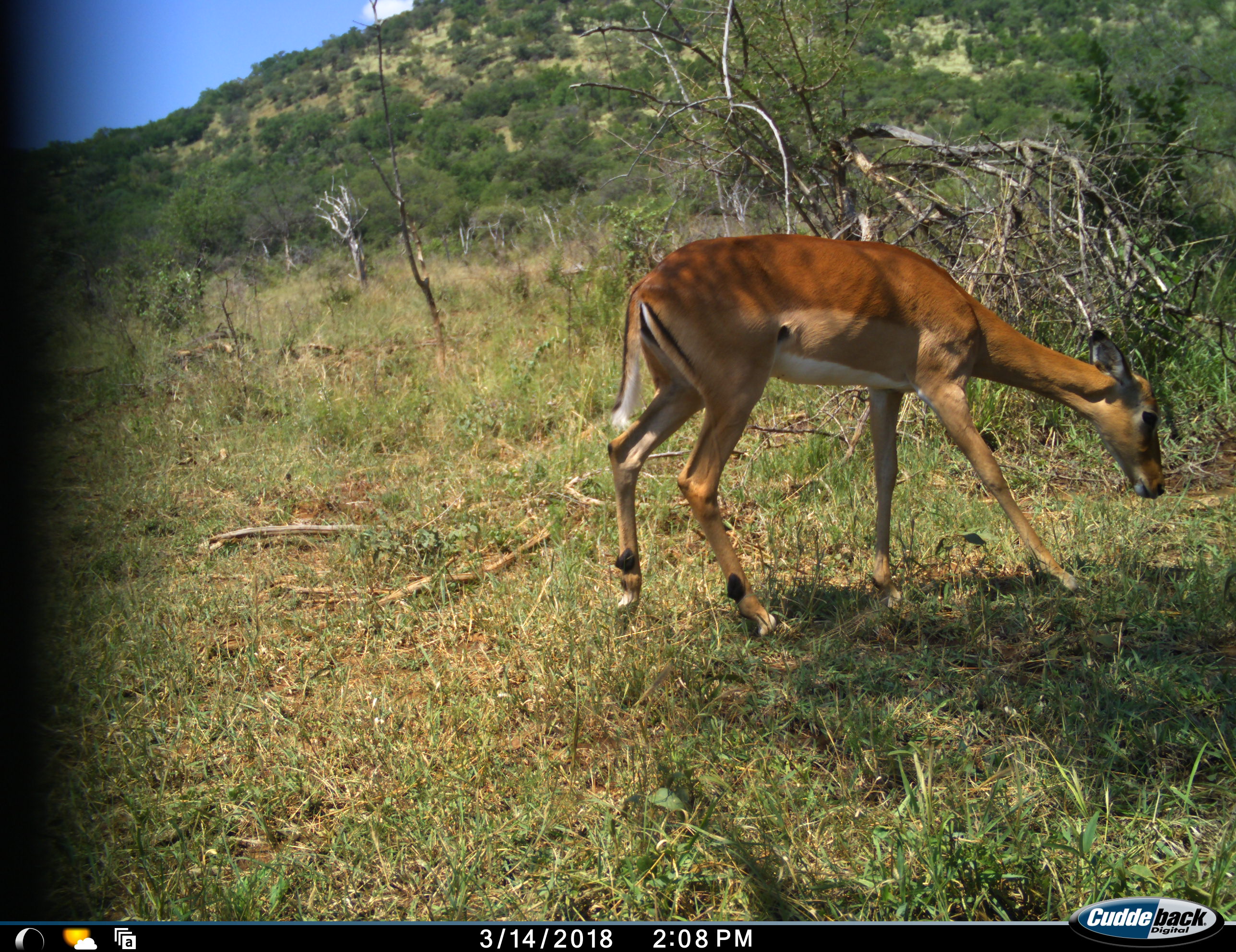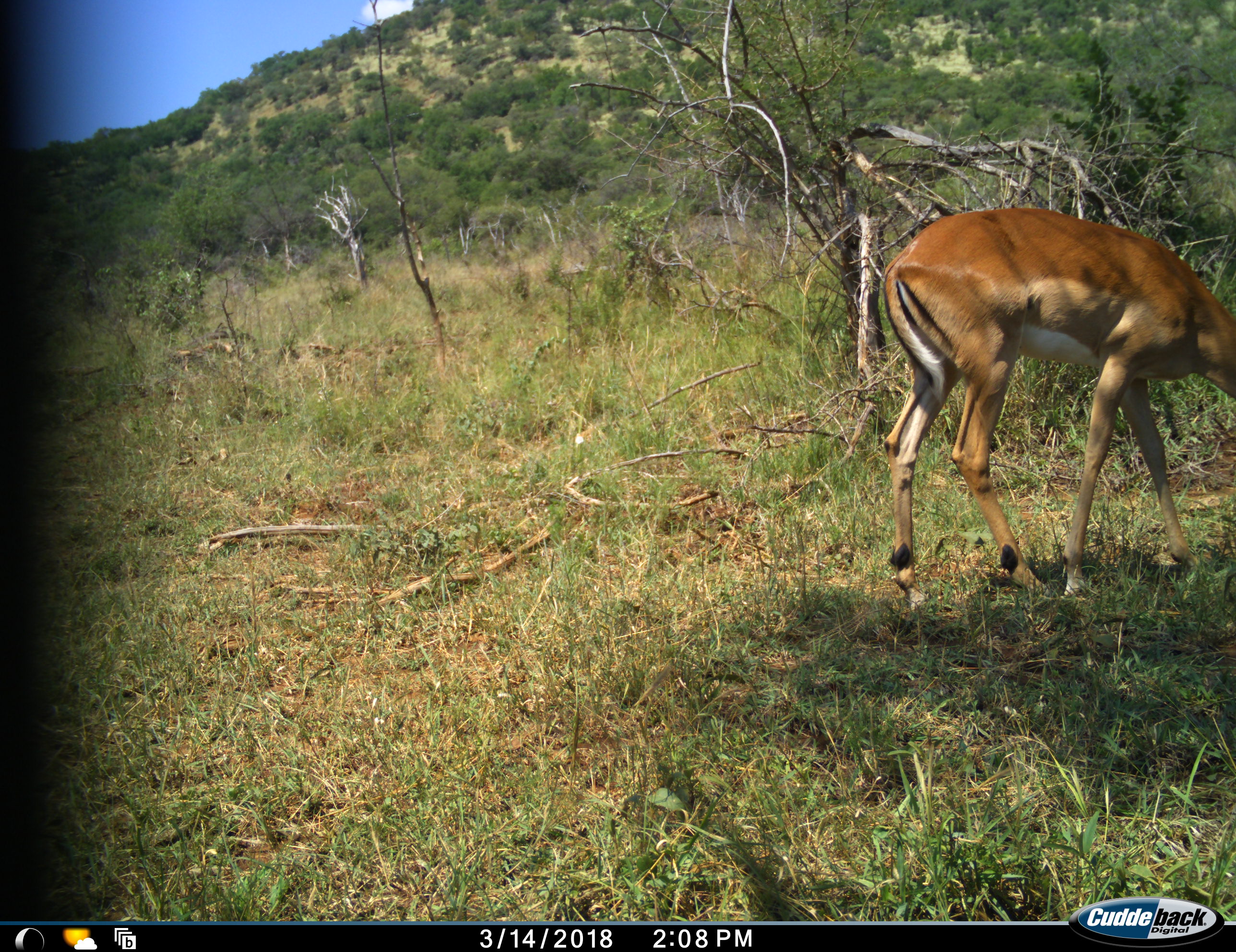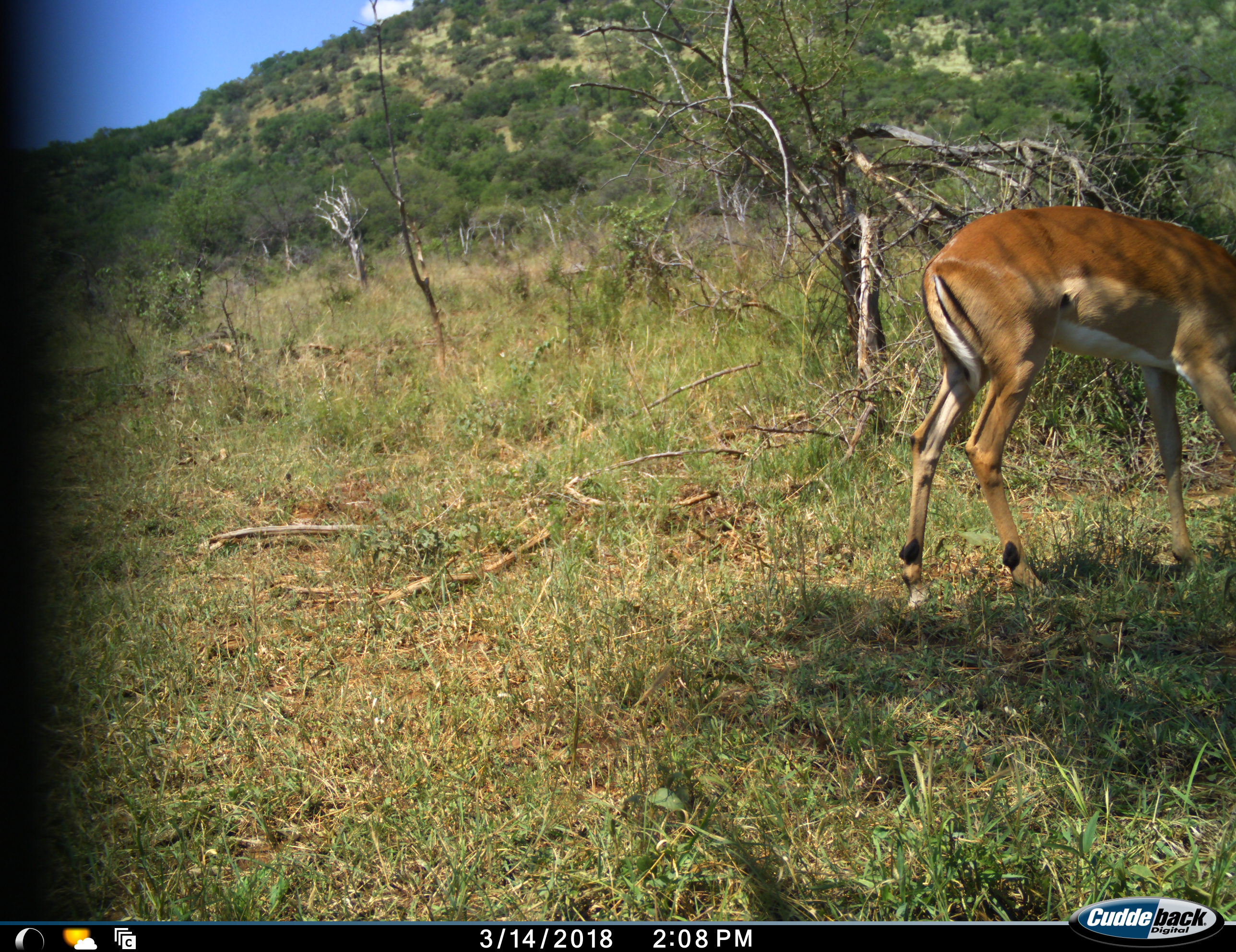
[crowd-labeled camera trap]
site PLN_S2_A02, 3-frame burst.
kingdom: Animalia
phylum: Chordata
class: Mammalia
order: Artiodactyla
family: Bovidae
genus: Aepyceros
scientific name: Aepyceros melampus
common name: impala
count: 1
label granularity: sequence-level